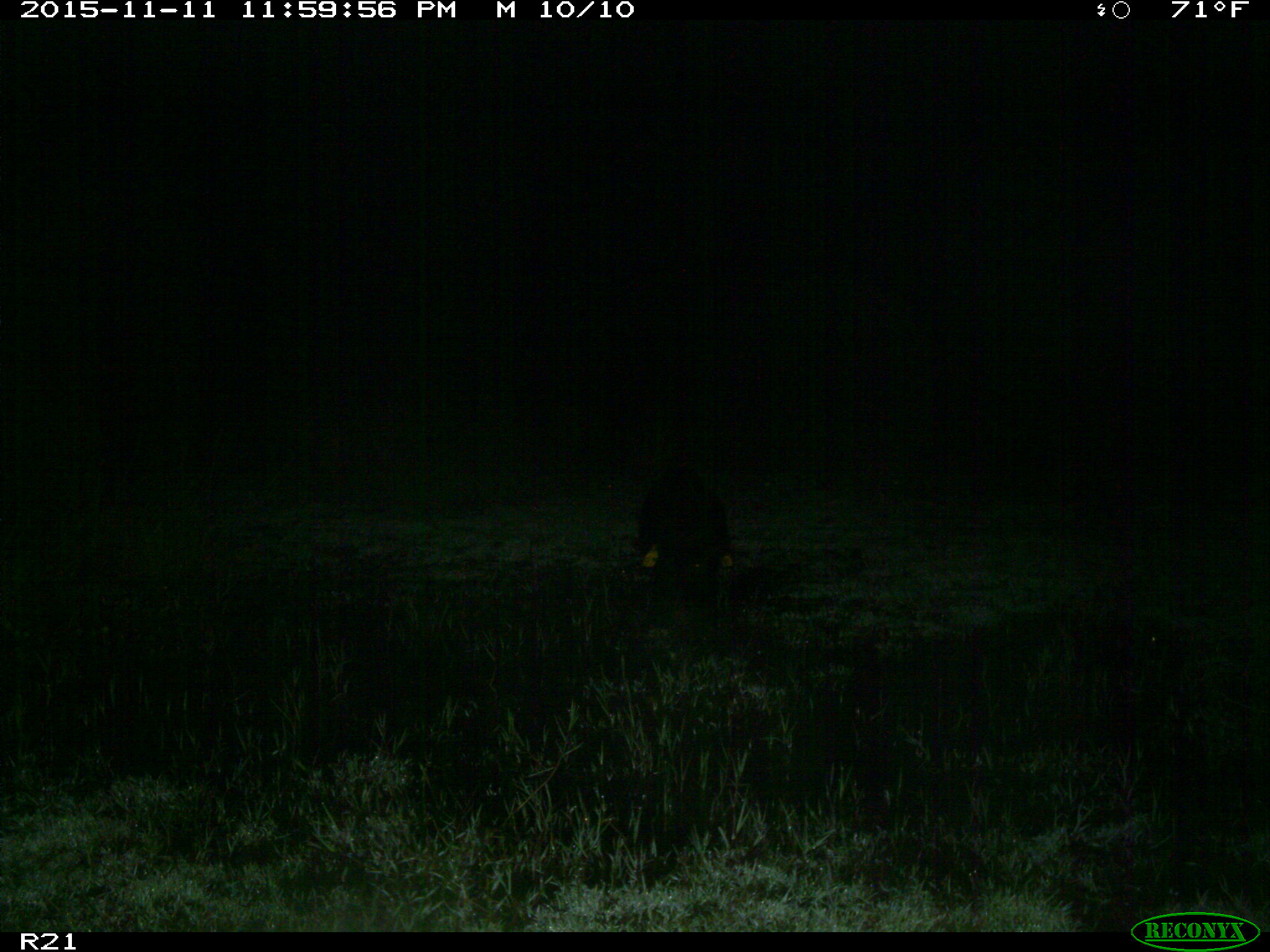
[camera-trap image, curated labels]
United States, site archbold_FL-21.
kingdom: Animalia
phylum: Chordata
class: Mammalia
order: Artiodactyla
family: Suidae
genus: Sus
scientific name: Sus scrofa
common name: wild boar